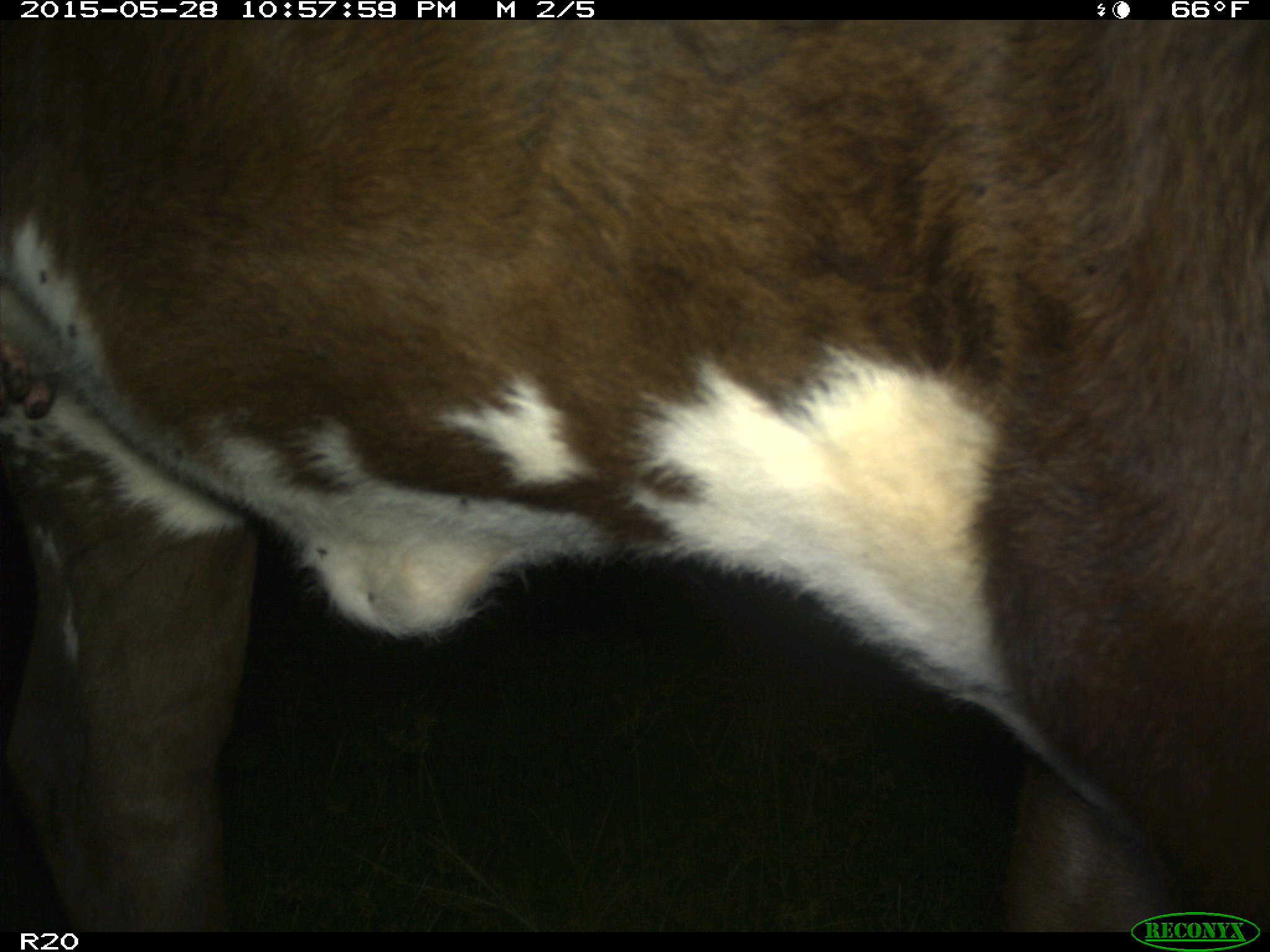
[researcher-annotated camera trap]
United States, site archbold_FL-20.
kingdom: Animalia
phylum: Chordata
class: Mammalia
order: Artiodactyla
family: Bovidae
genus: Bos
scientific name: Bos taurus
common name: domestic cow